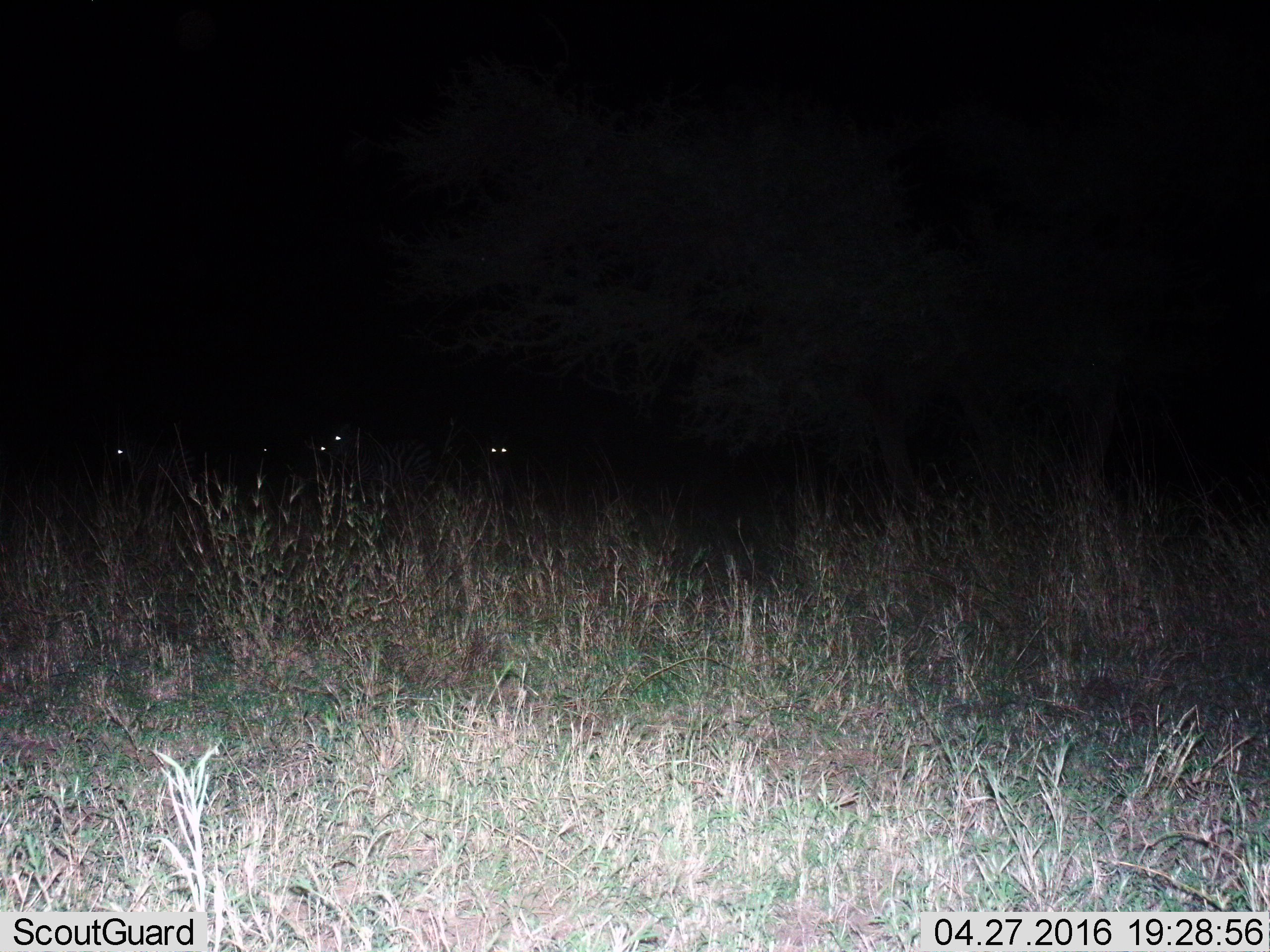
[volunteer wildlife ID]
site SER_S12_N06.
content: unidentified animal